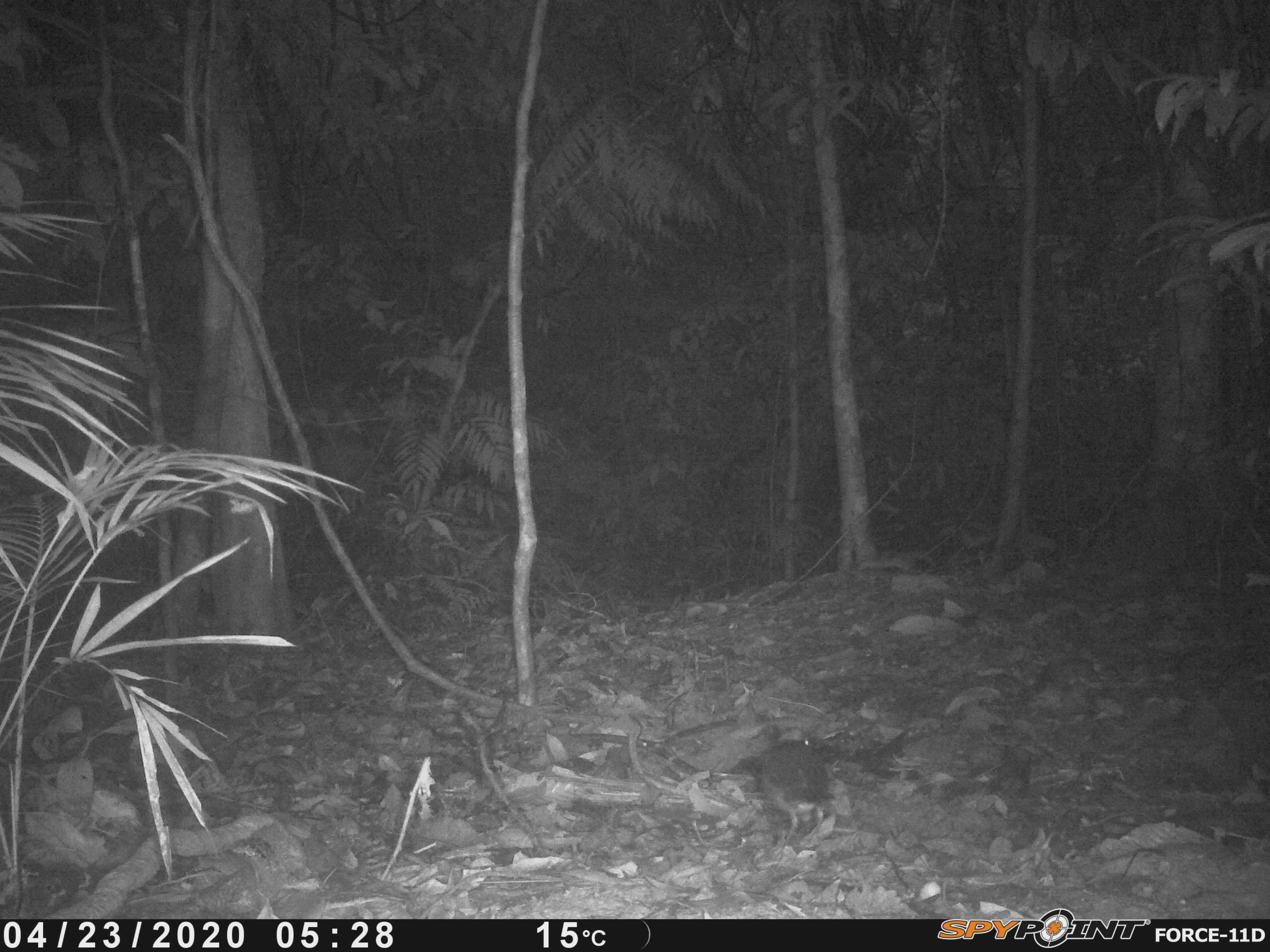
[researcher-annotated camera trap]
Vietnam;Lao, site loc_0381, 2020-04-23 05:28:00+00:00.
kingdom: Animalia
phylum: Chordata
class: Aves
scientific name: Aves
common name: bird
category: unidentified bird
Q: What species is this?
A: Unidentified bird (bird) (Aves).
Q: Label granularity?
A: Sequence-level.